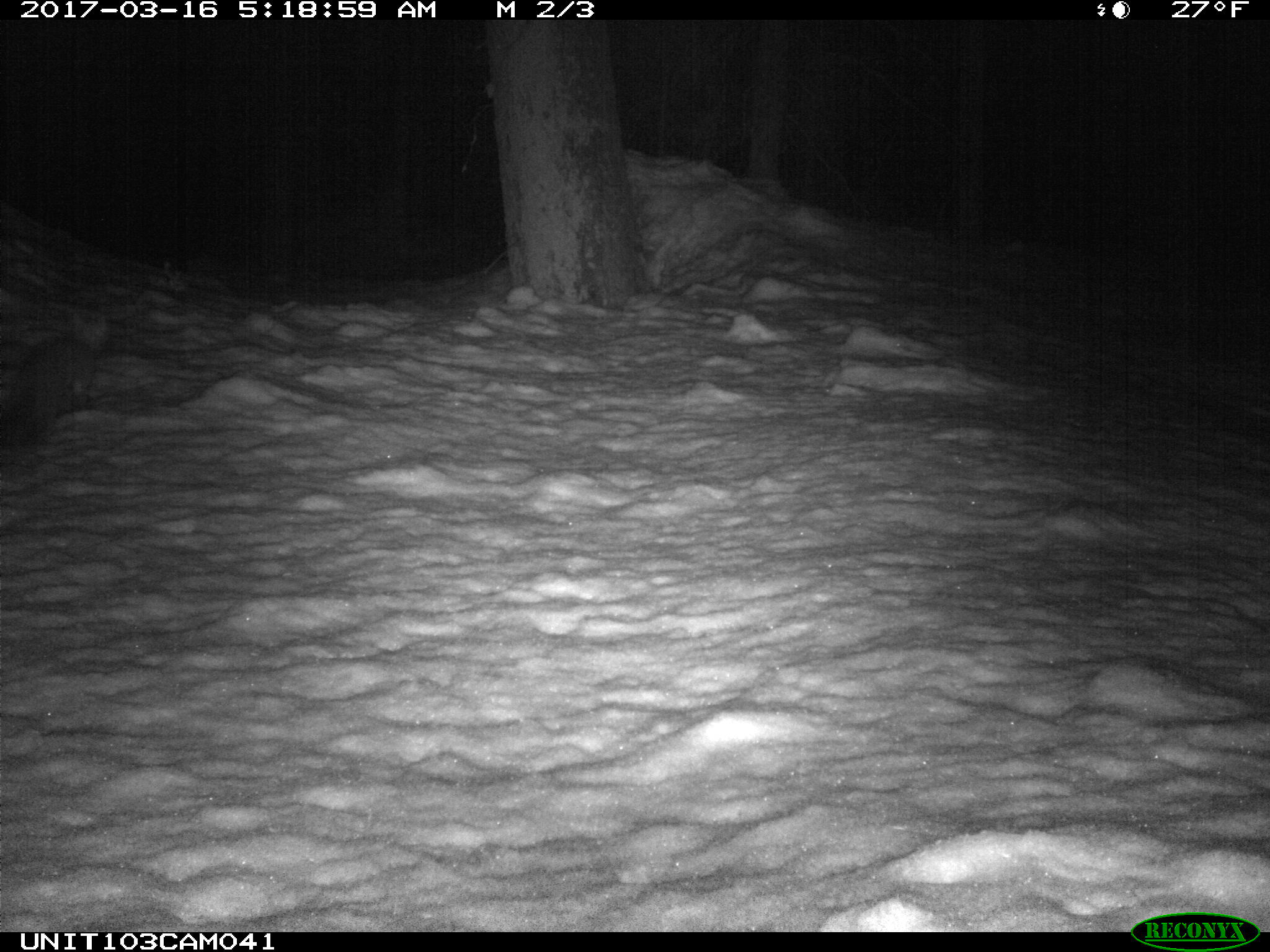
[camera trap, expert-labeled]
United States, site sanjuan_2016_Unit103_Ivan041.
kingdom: Animalia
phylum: Chordata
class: Mammalia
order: Carnivora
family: Mustelidae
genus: Martes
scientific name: Martes americana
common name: american marten